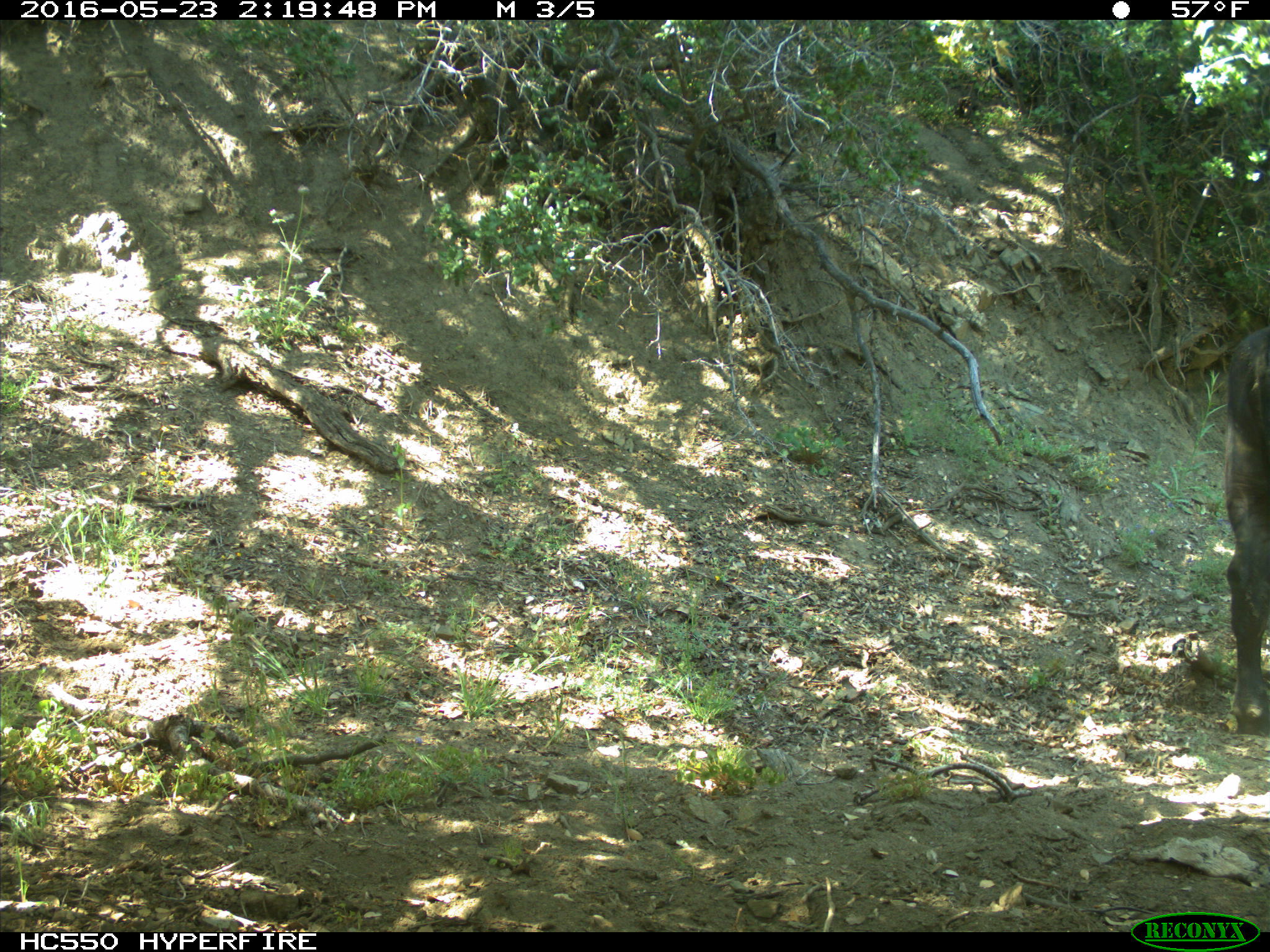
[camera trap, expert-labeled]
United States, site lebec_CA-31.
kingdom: Animalia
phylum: Chordata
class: Mammalia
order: Artiodactyla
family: Bovidae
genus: Bos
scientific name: Bos taurus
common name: domestic cow